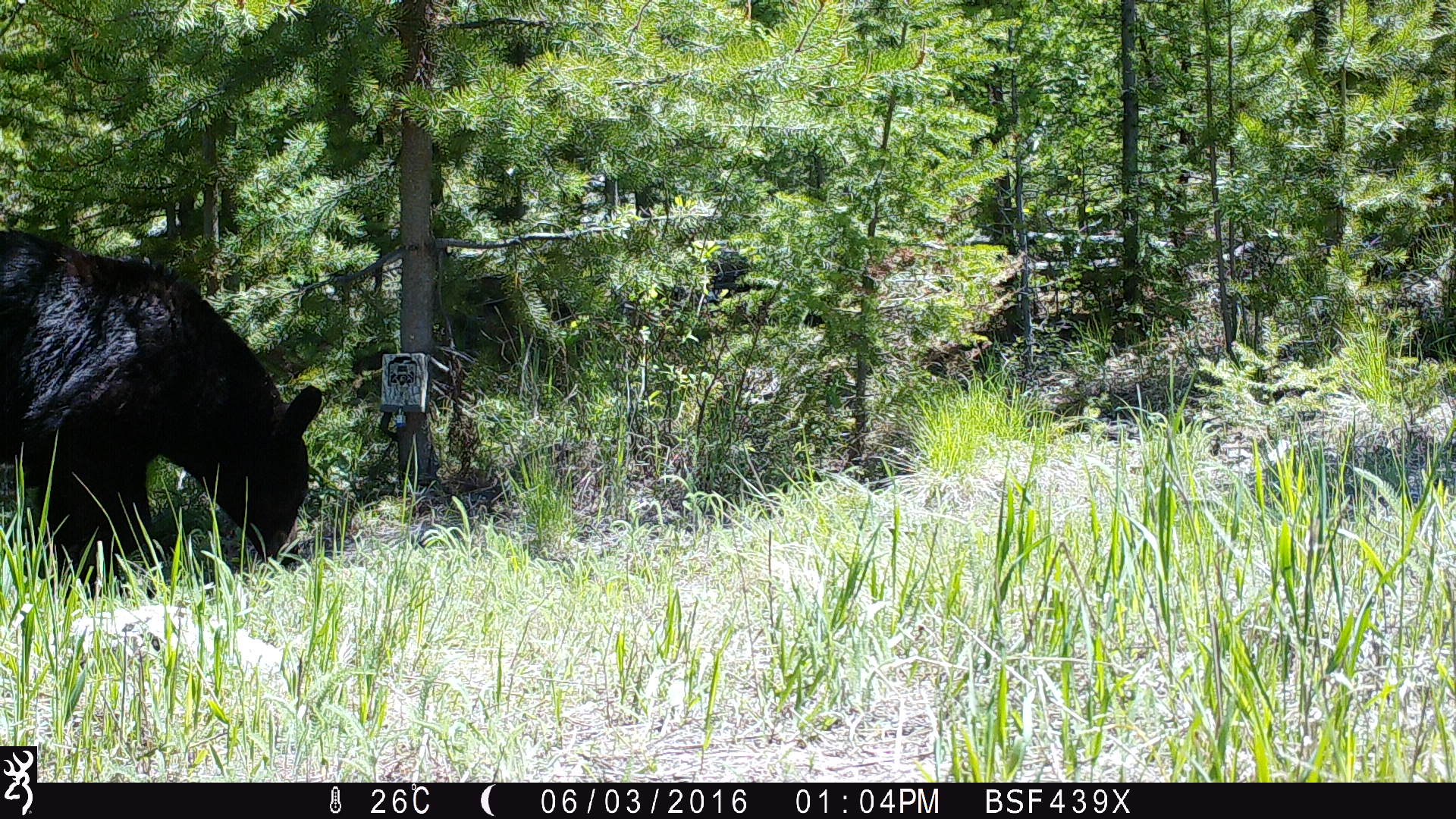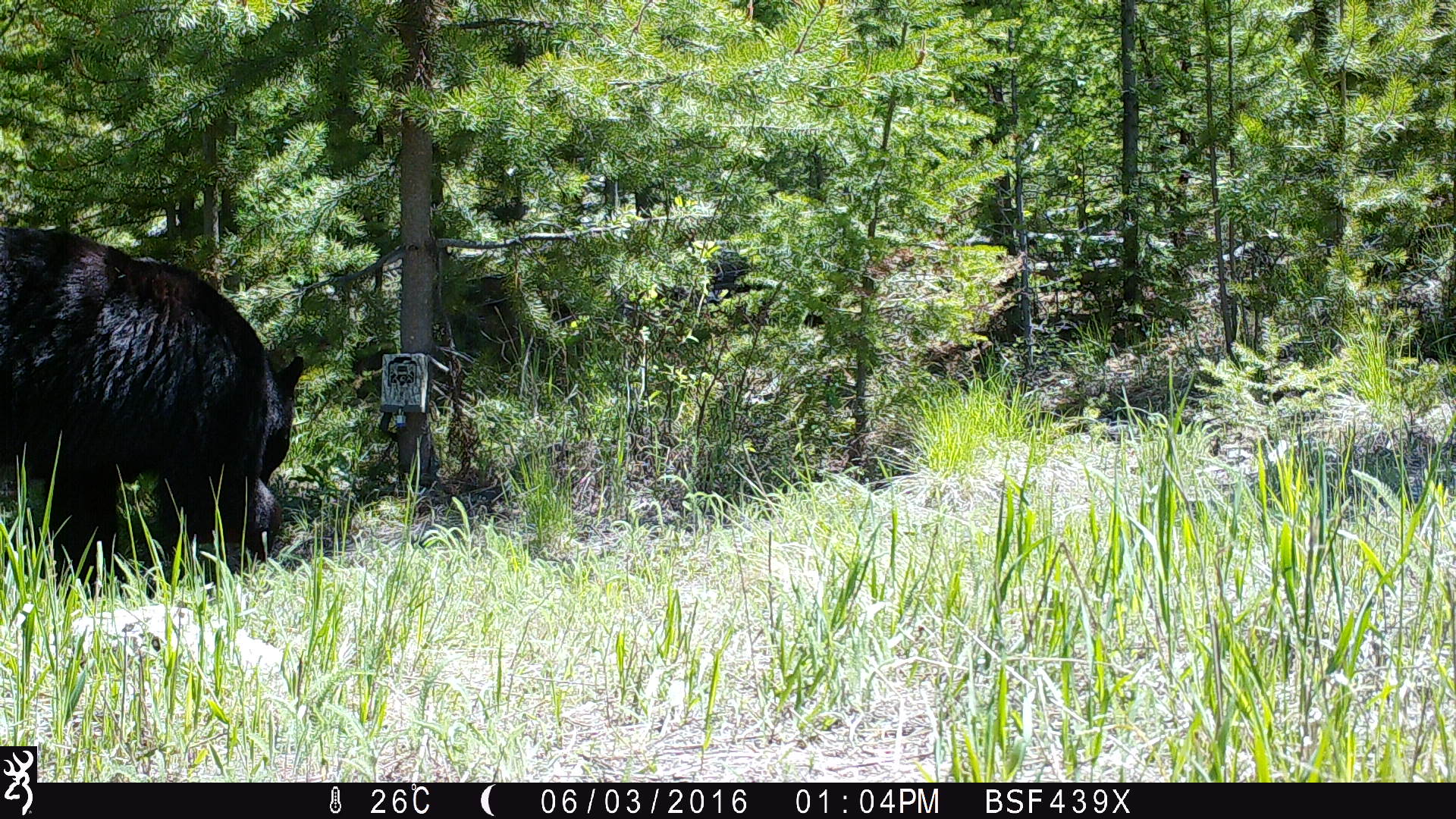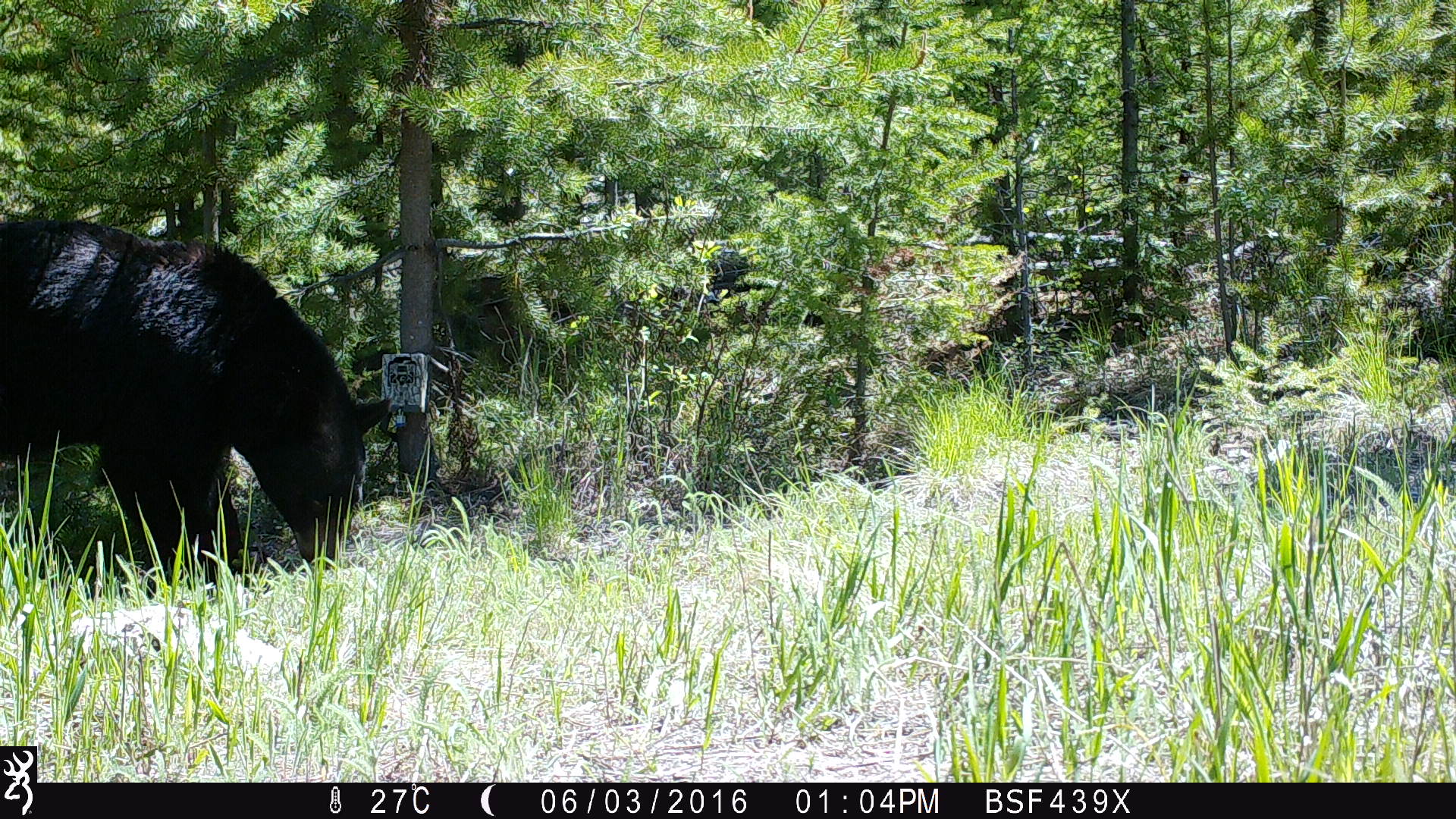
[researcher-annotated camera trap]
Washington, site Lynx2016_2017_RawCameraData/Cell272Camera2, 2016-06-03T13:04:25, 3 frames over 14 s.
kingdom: Animalia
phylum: Chordata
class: Mammalia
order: Carnivora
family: Ursidae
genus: Ursus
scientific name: Ursus americanus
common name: american black bear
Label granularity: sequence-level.